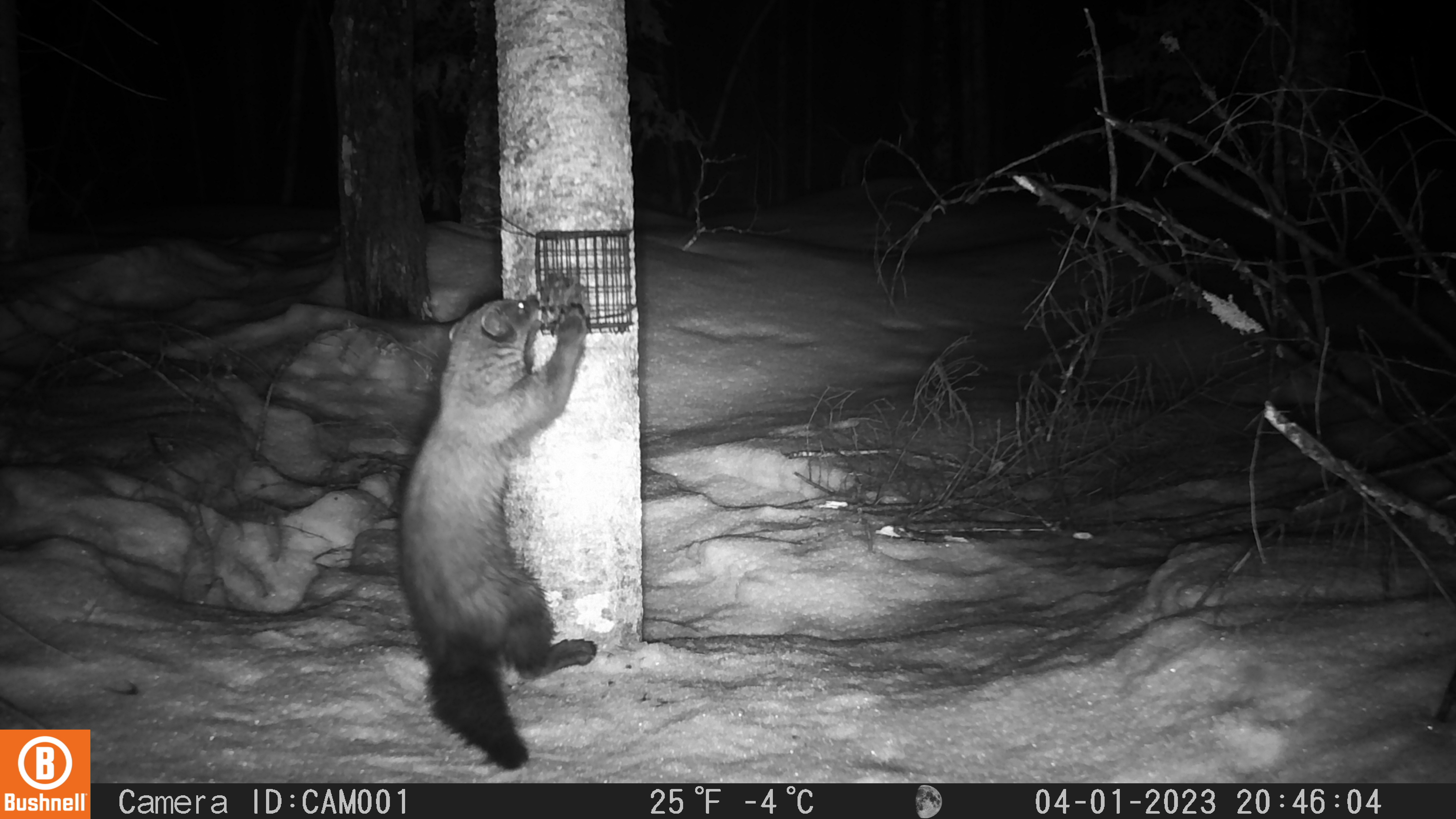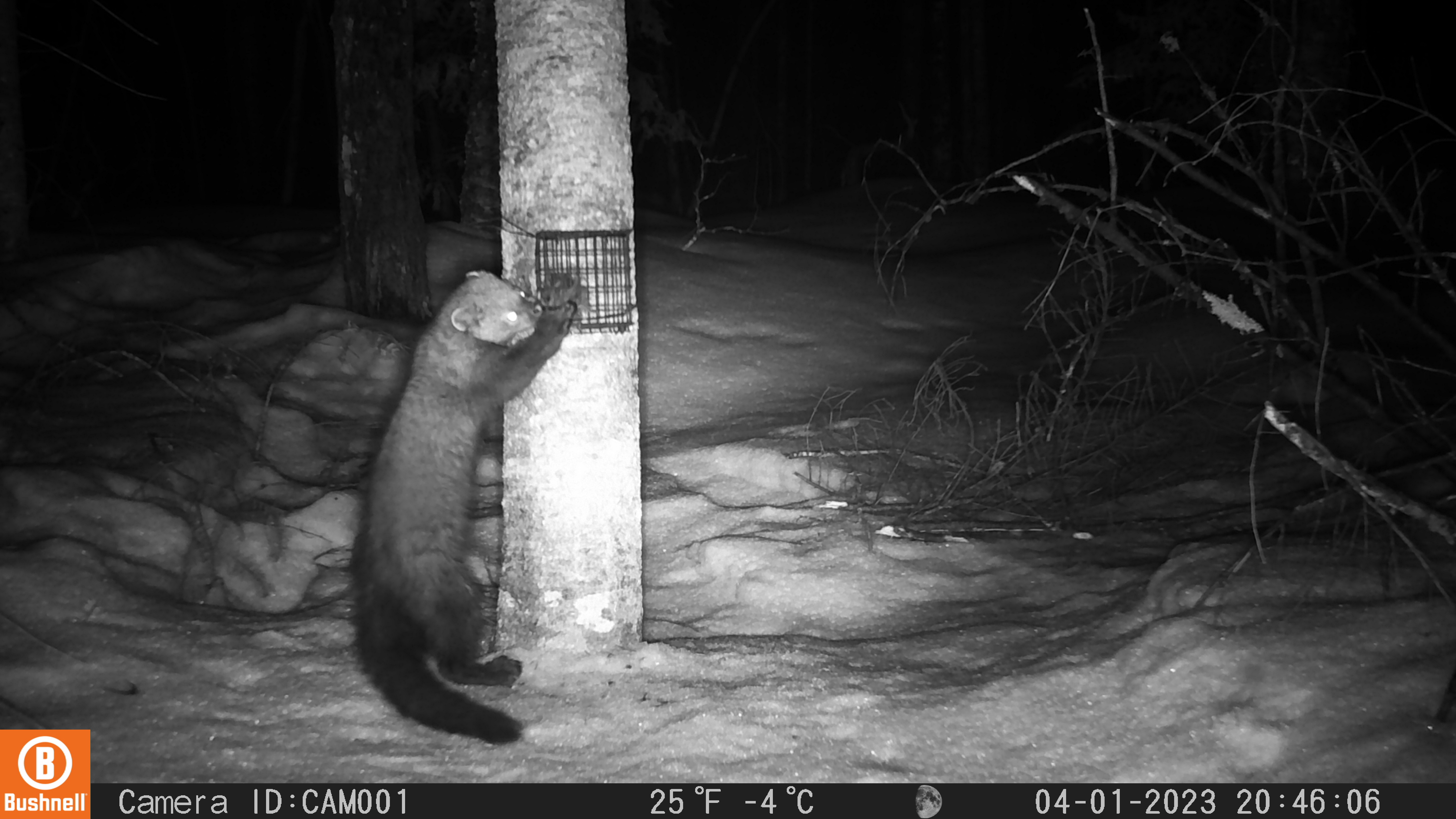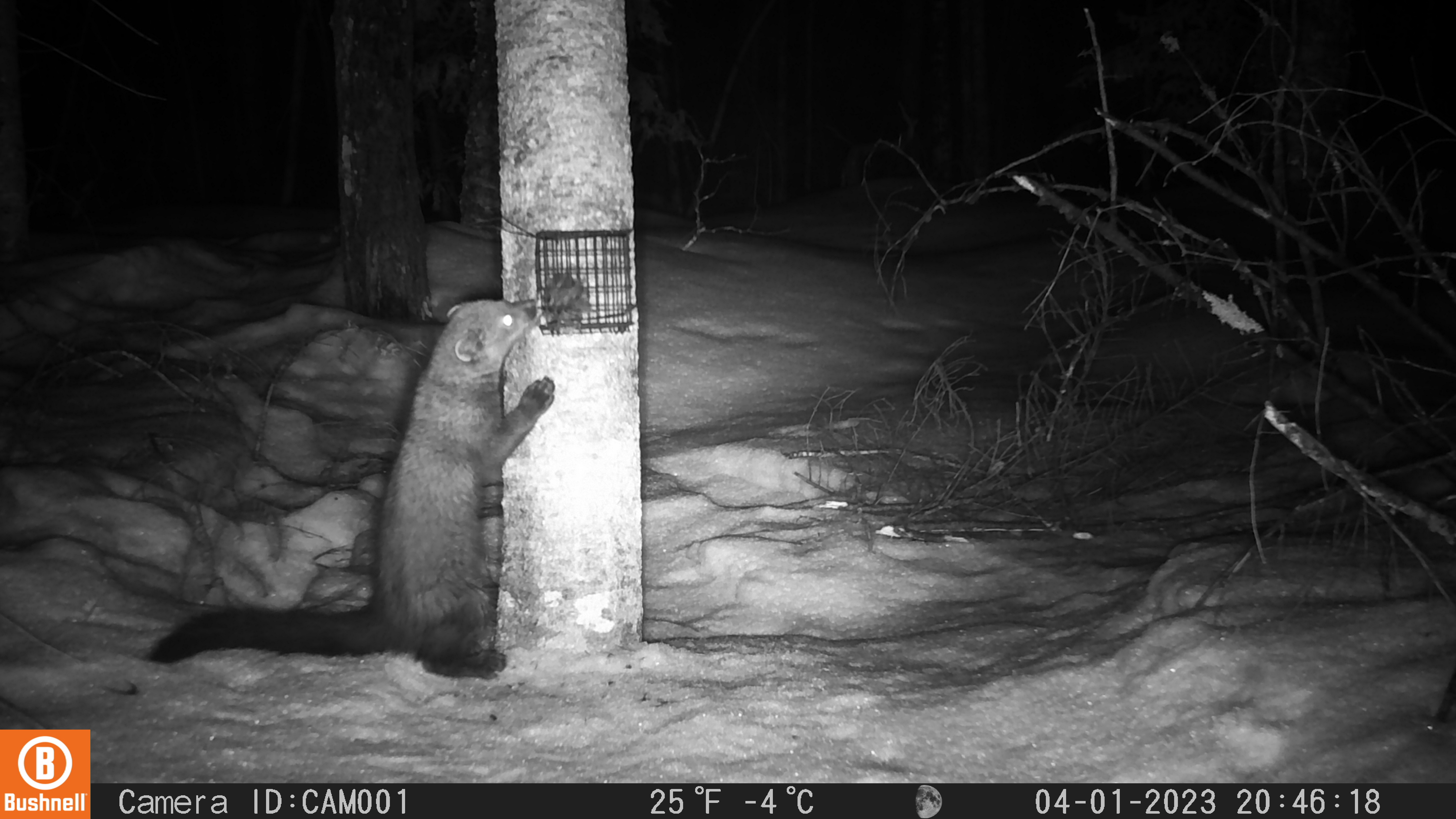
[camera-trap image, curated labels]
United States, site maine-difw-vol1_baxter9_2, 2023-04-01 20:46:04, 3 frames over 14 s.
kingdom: Animalia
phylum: Chordata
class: Mammalia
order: Carnivora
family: Mustelidae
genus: Pekania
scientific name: Pekania pennanti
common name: fisher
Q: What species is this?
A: Fisher (Pekania pennanti).